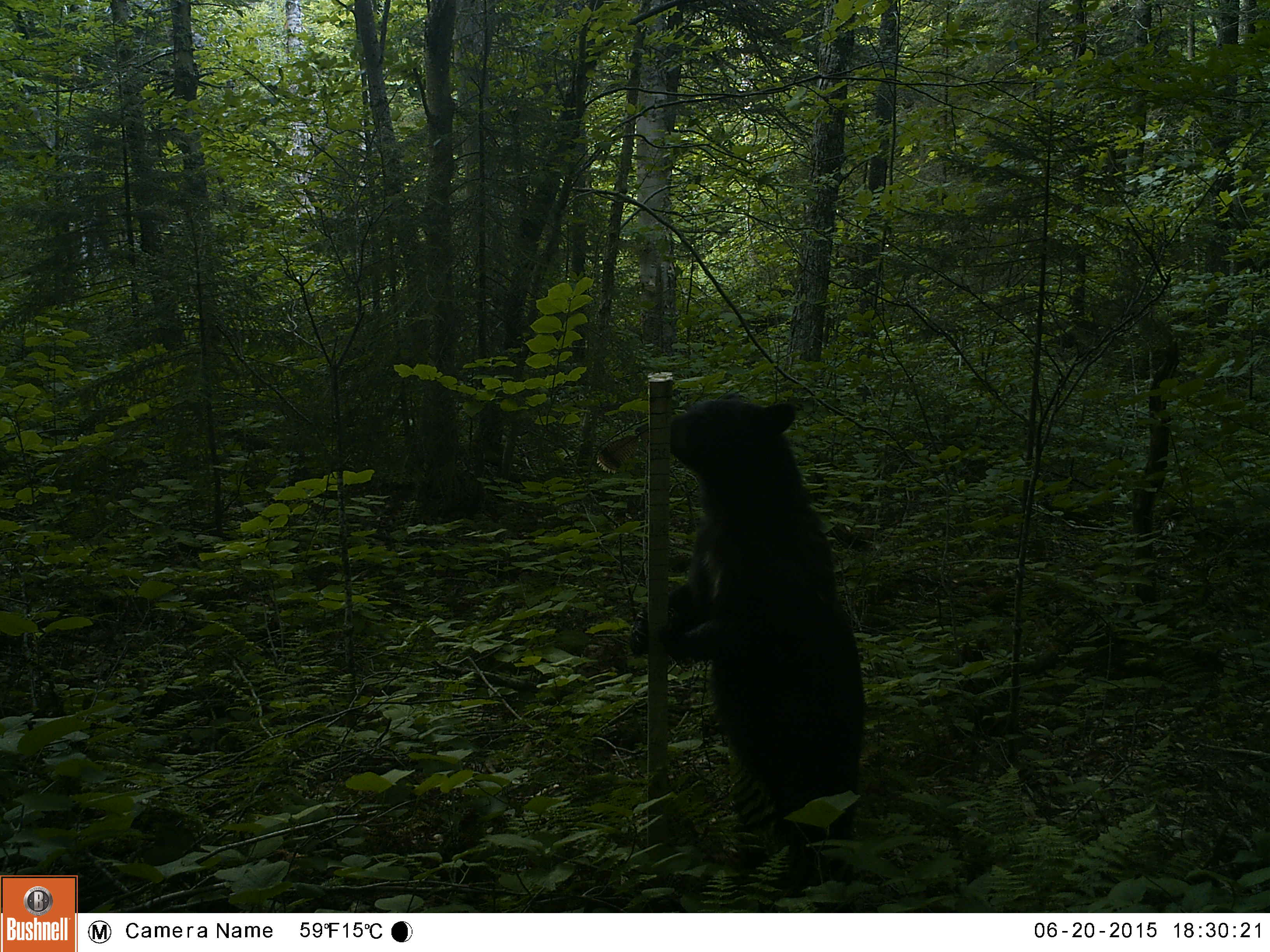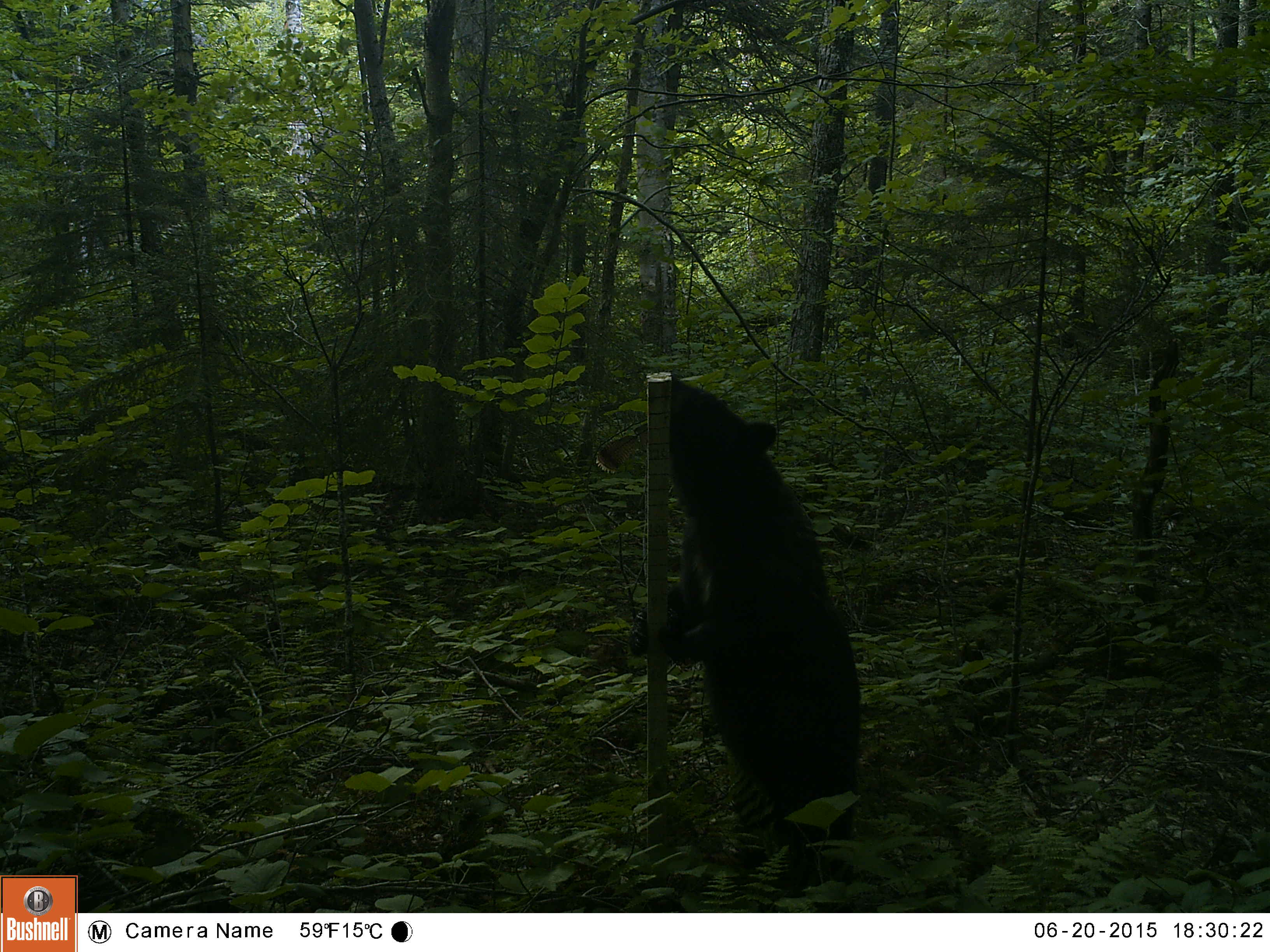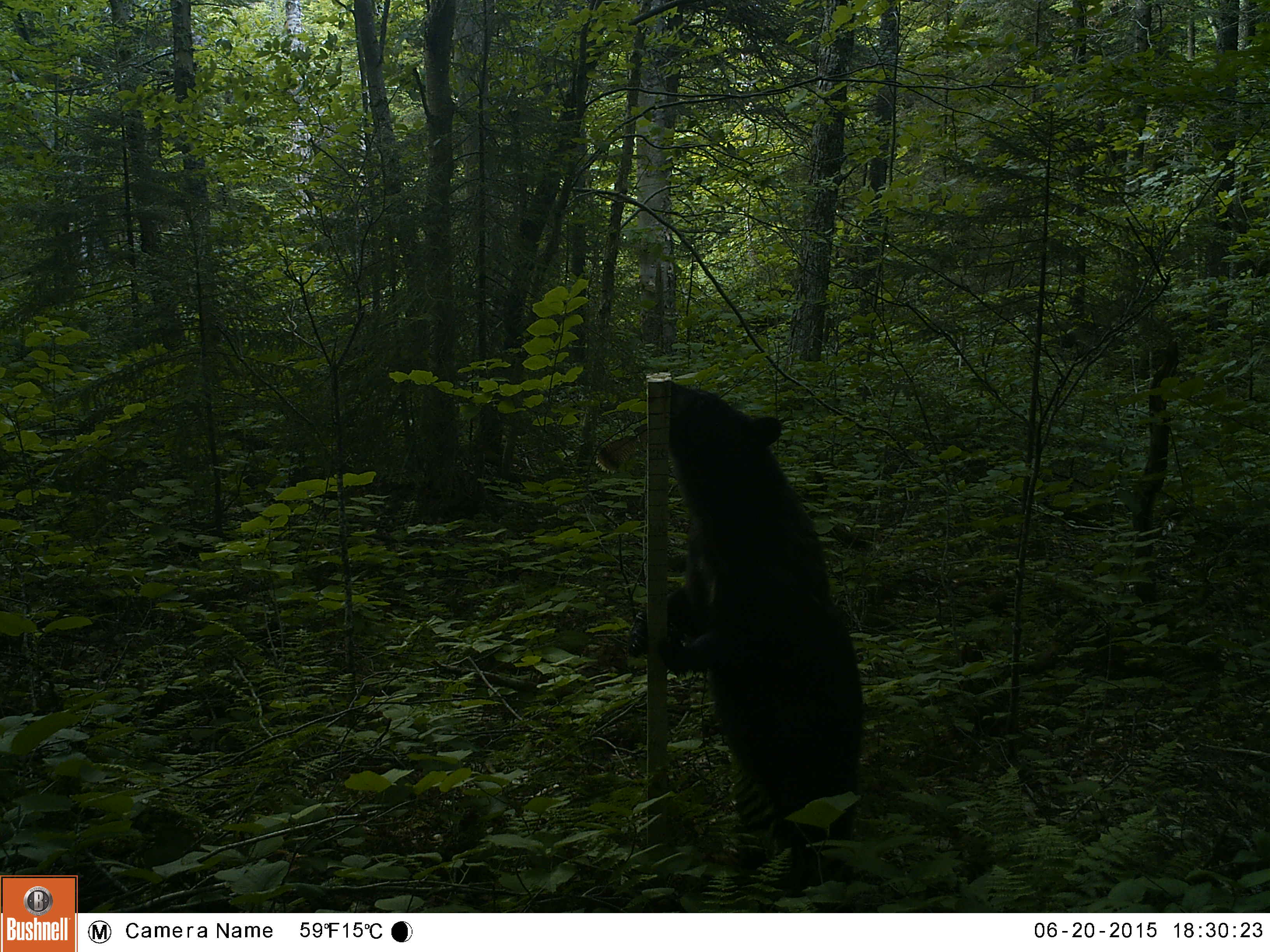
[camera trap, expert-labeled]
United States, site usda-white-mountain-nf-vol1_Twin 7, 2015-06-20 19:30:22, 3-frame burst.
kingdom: Animalia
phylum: Chordata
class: Mammalia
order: Carnivora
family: Ursidae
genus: Ursus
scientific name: Ursus americanus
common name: black bear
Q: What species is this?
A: Black bear (Ursus americanus).